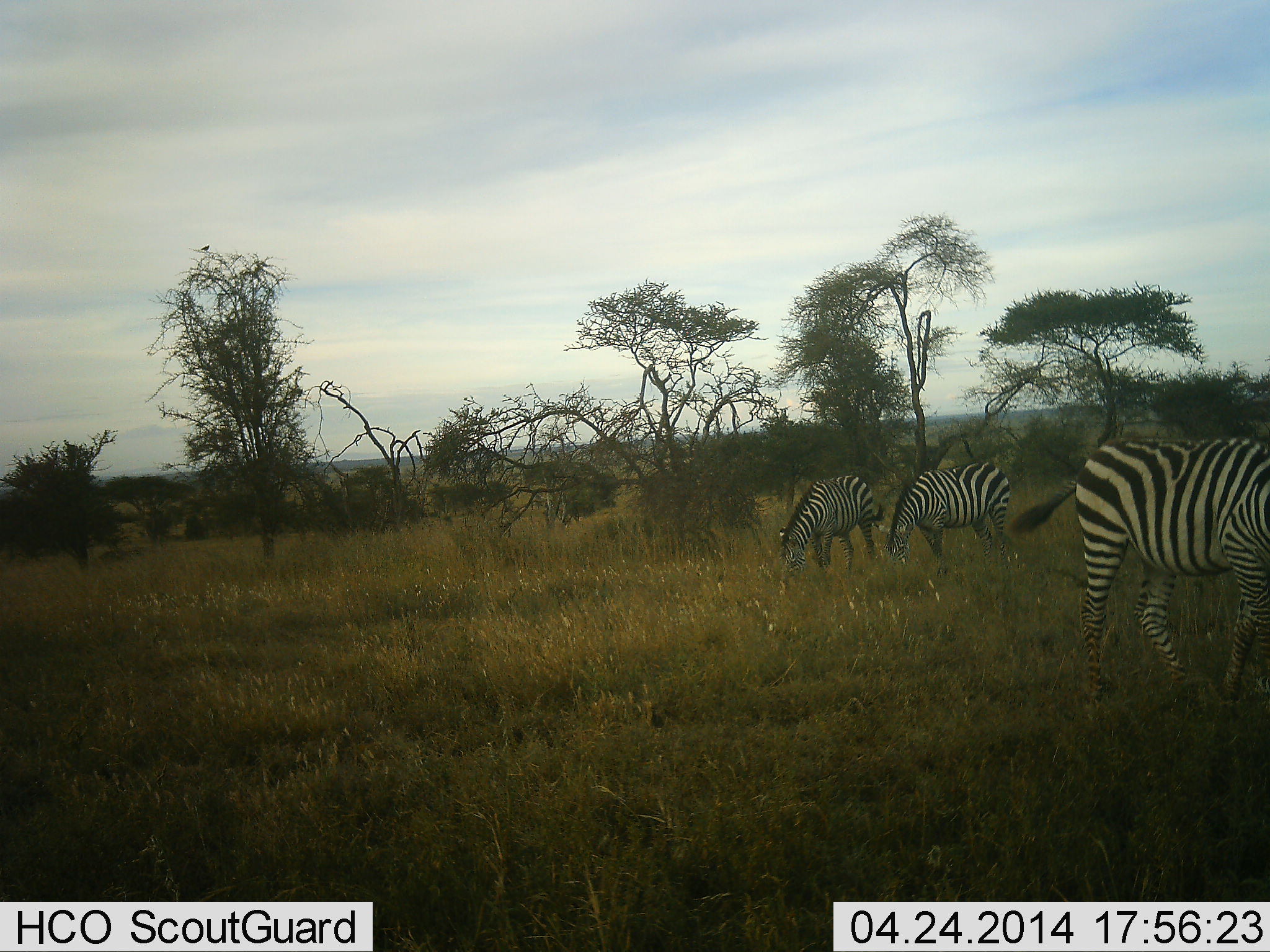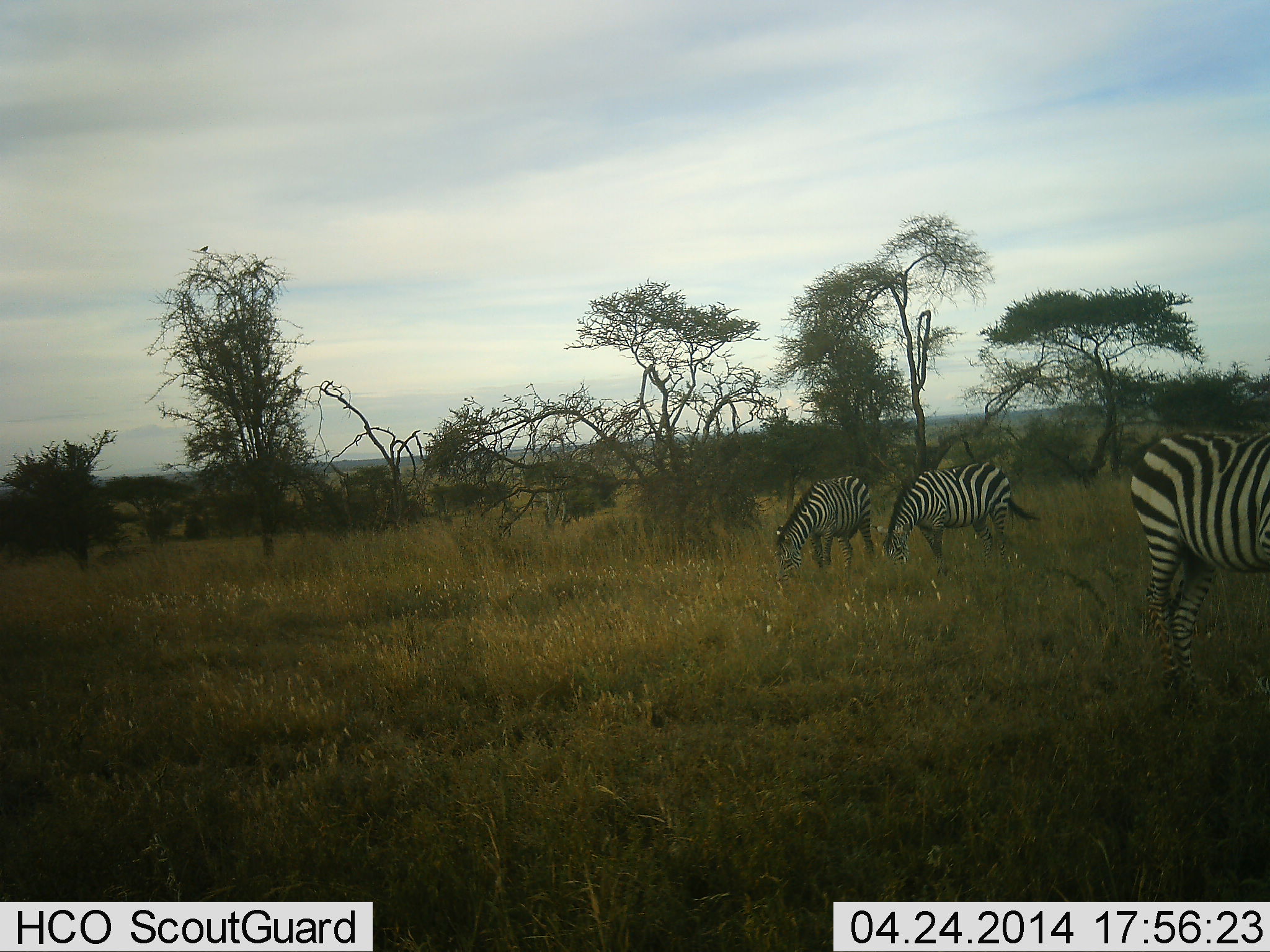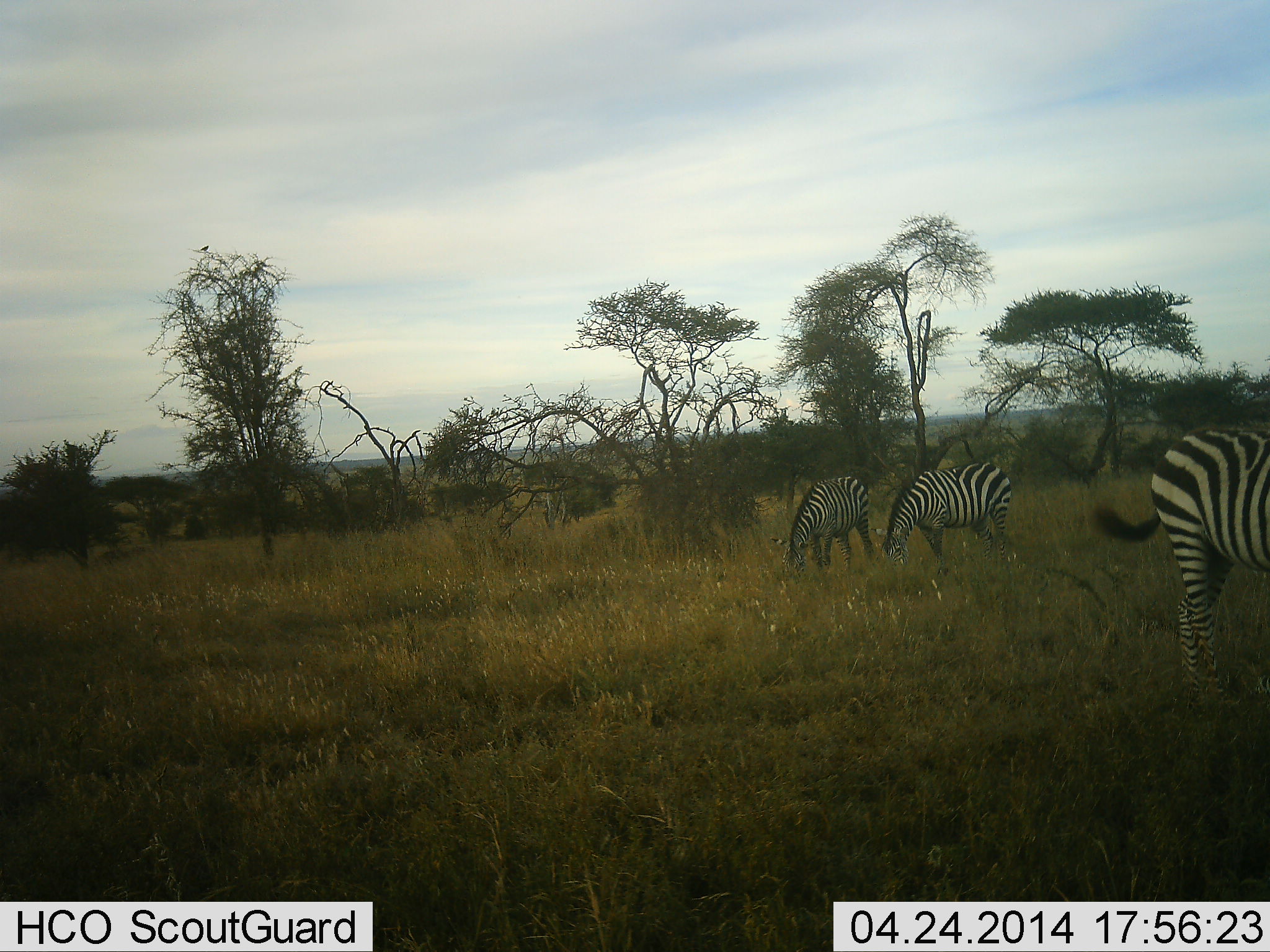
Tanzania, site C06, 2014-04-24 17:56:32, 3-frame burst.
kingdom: Animalia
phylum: Chordata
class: Mammalia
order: Perissodactyla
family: Equidae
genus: Equus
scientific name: Equus quagga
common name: plains zebra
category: zebra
Zebra (plains zebra) (Equus quagga), count 3. Behavior (volunteer vote fractions): standing 27%, resting 0%, moving 45%, interacting 0%. Young present (vote fraction): 0%. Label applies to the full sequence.